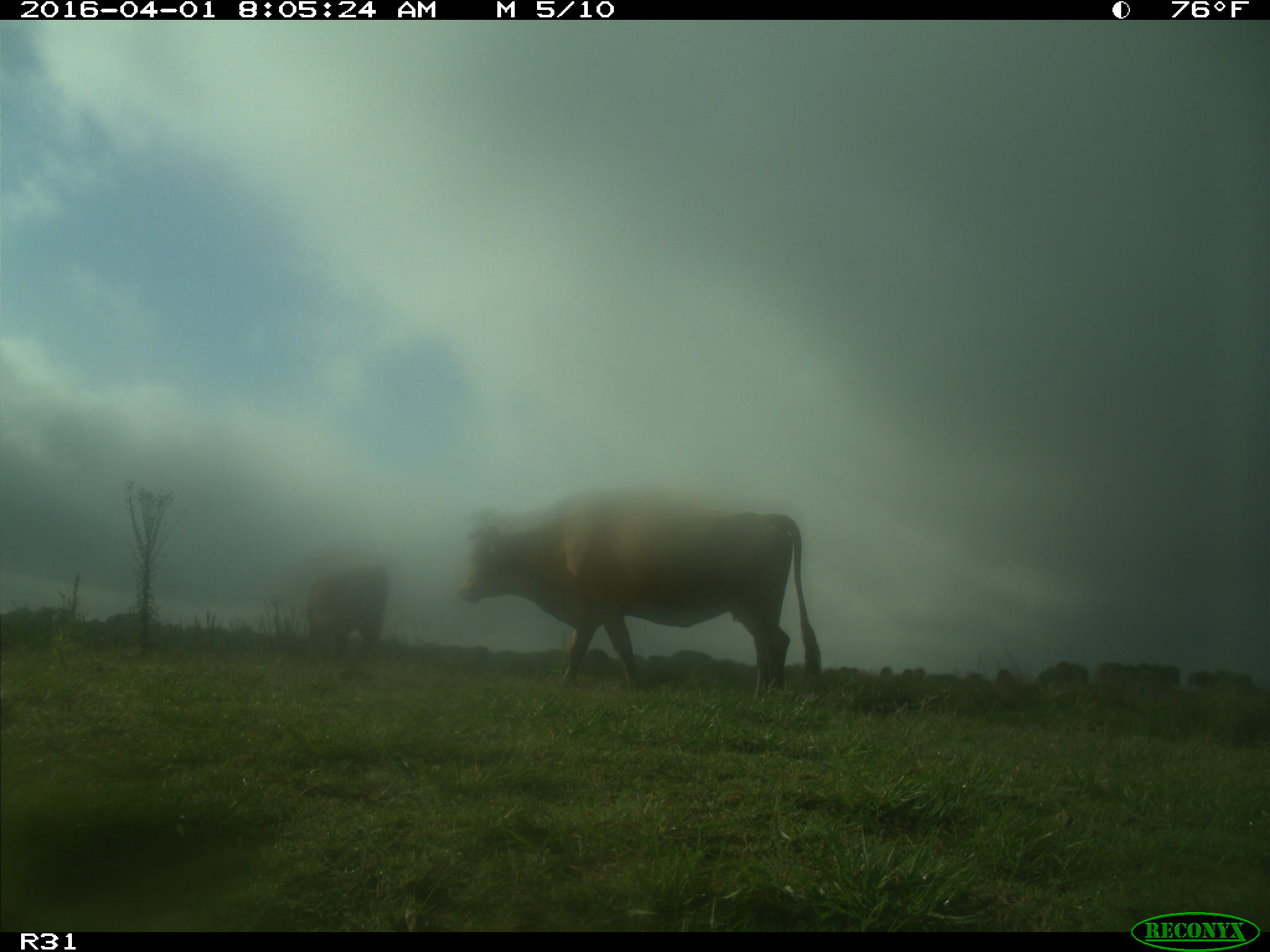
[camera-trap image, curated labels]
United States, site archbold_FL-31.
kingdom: Animalia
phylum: Chordata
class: Mammalia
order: Artiodactyla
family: Bovidae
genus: Bos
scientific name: Bos taurus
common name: domestic cow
Bos taurus (domestic cow).